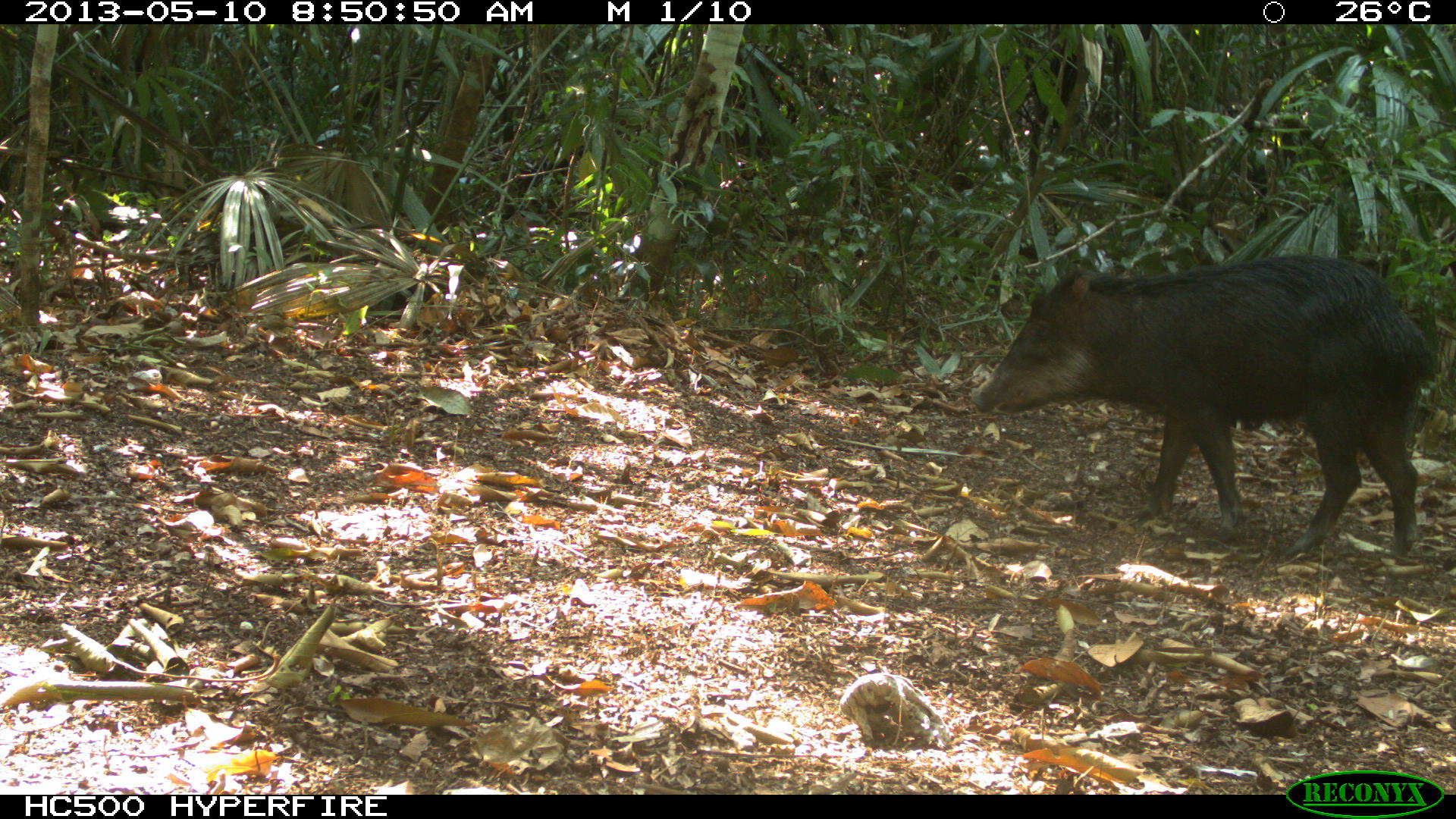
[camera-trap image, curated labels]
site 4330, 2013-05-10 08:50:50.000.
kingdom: Animalia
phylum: Chordata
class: Mammalia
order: Artiodactyla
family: Tayassuidae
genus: Tayassu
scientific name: Tayassu pecari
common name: white-lipped peccary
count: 2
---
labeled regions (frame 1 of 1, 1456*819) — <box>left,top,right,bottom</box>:
tayassu pecari: <box>969,252,1435,561</box>